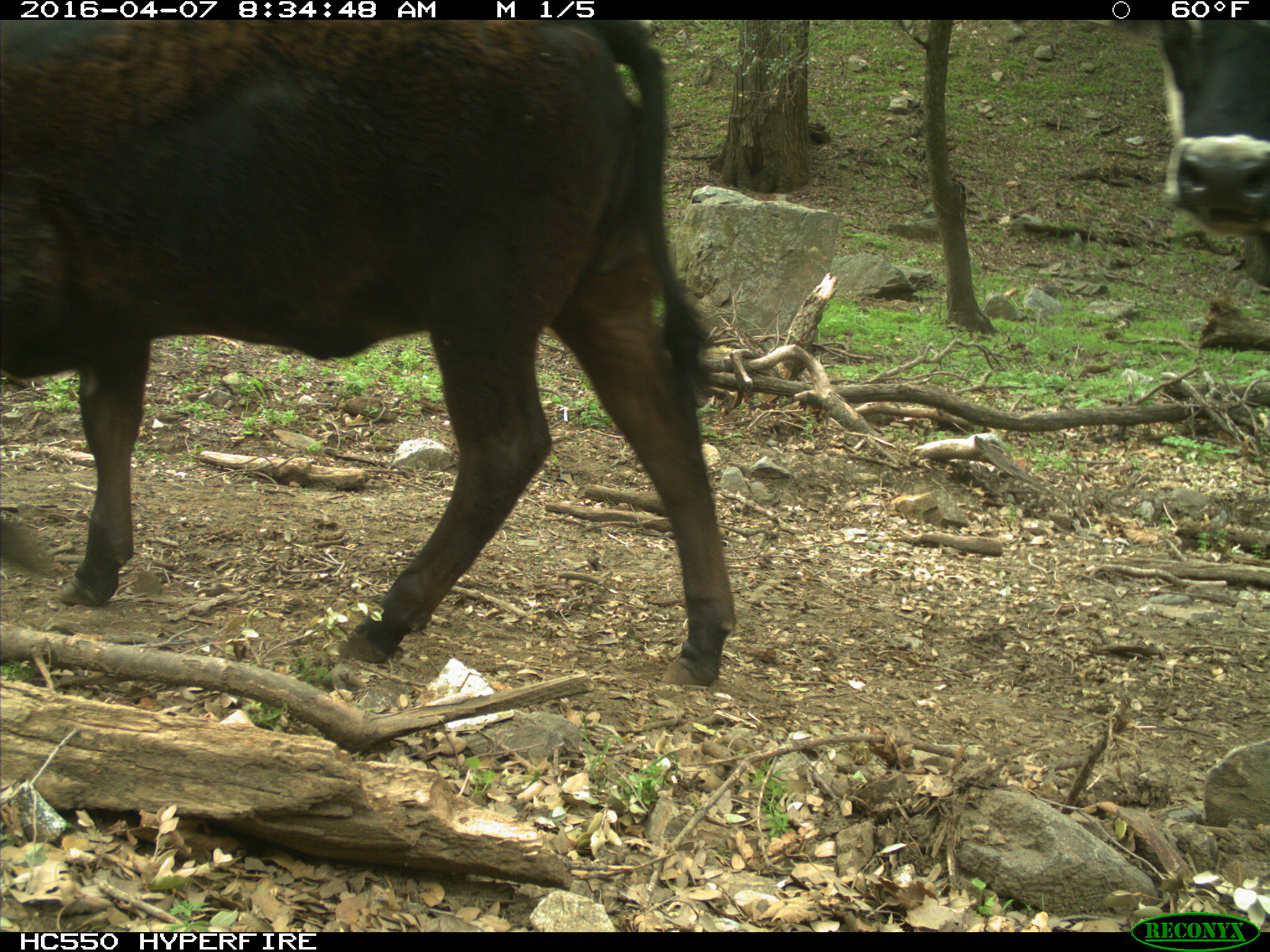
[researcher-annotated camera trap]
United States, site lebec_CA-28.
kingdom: Animalia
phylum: Chordata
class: Mammalia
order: Artiodactyla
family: Bovidae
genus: Bos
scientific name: Bos taurus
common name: domestic cow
Bos taurus (domestic cow).